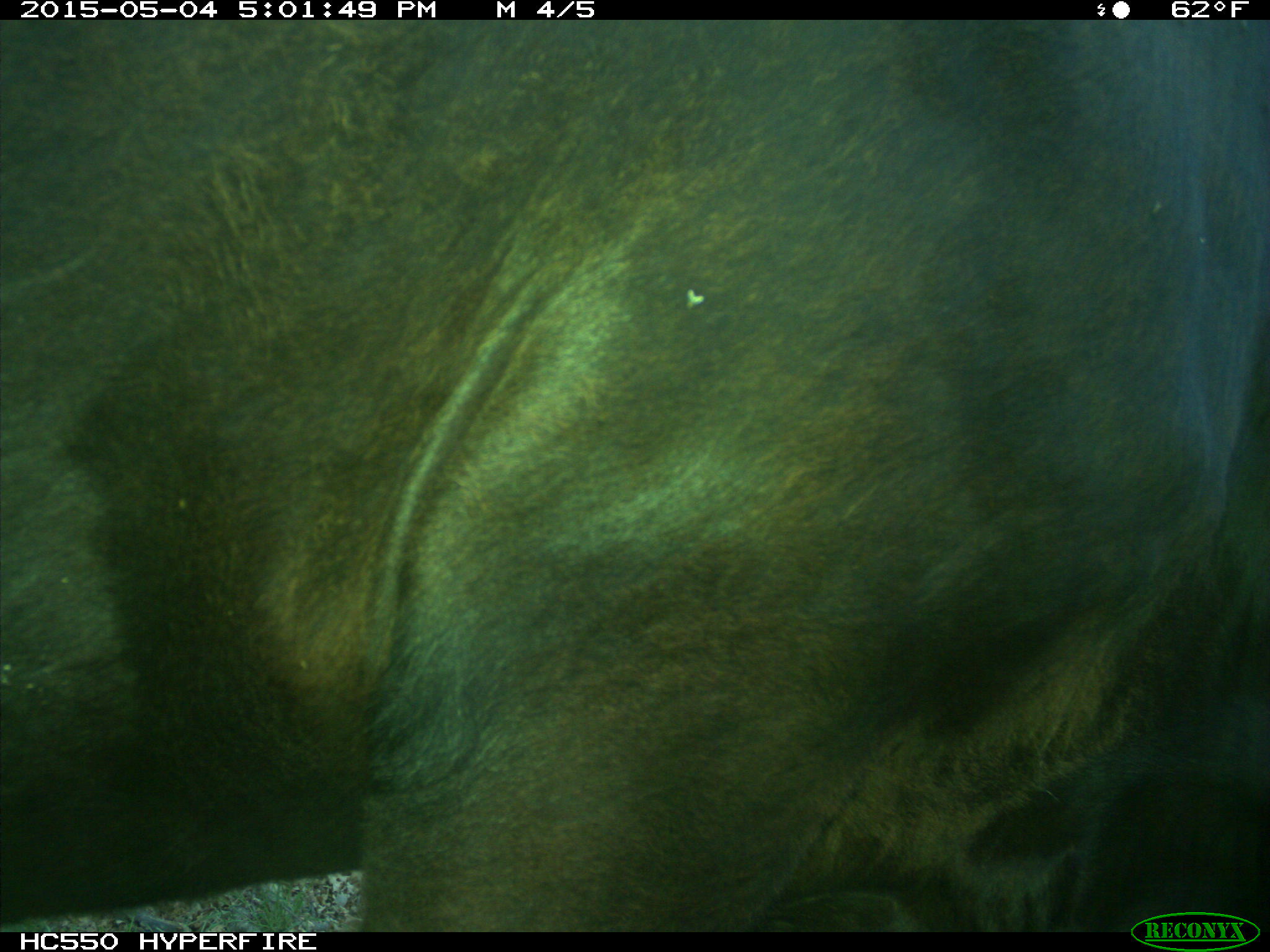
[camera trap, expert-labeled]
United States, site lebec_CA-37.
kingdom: Animalia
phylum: Chordata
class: Mammalia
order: Artiodactyla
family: Bovidae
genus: Bos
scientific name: Bos taurus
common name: domestic cow